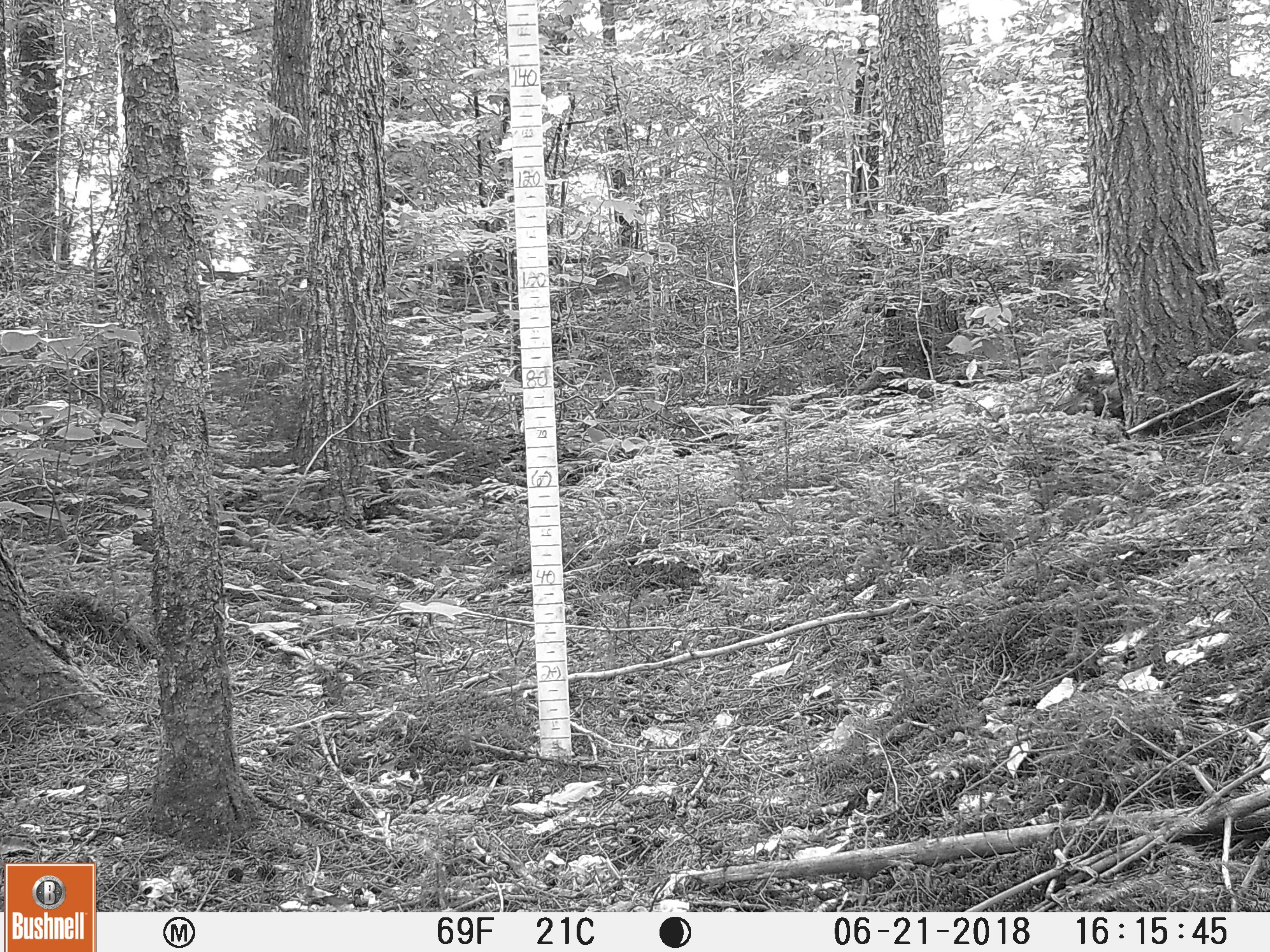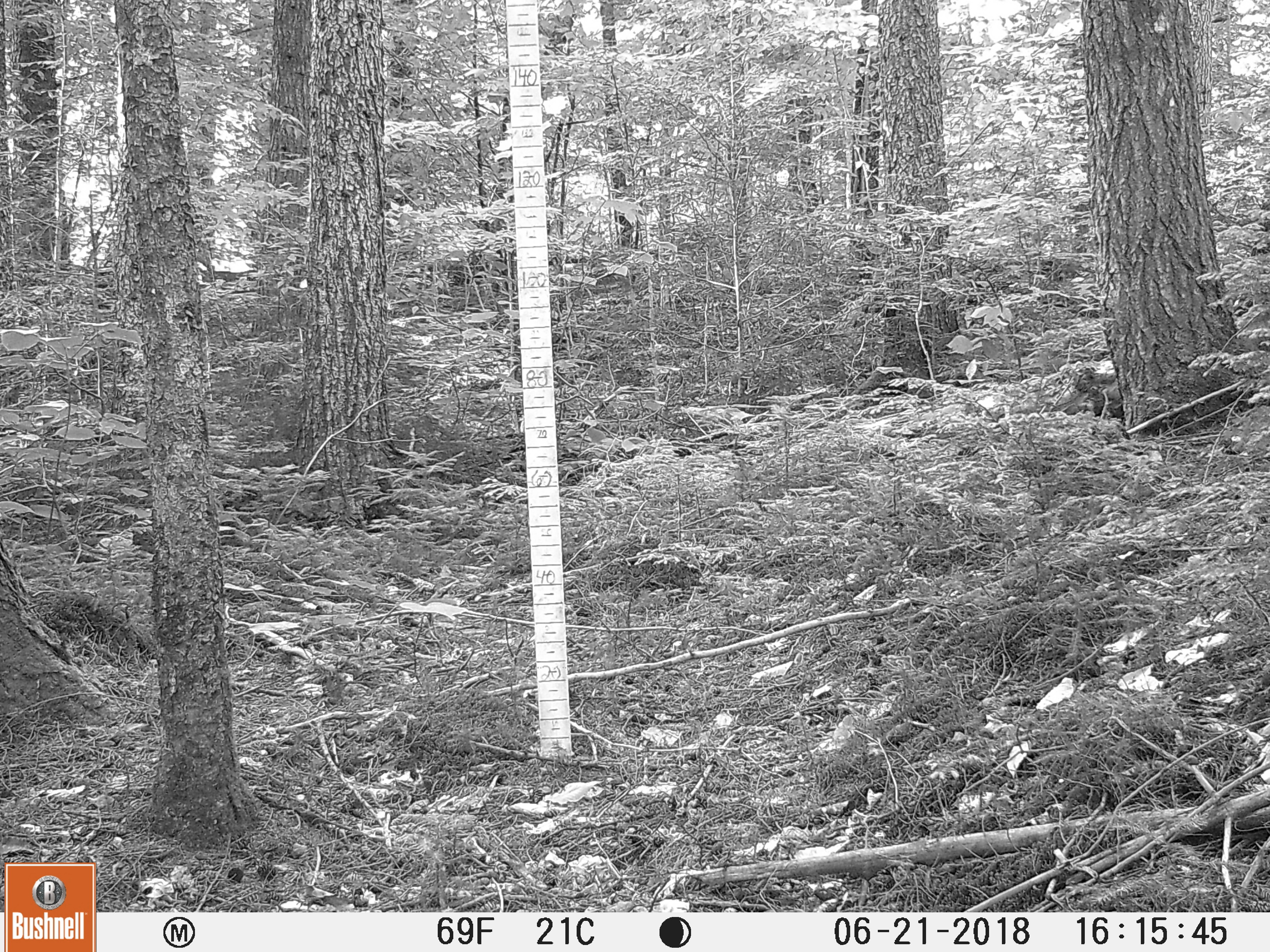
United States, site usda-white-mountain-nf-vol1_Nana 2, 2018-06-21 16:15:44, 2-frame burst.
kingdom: Animalia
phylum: Chordata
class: Mammalia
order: Carnivora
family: Ursidae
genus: Ursus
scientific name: Ursus americanus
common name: black bear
Black bear (Ursus americanus).